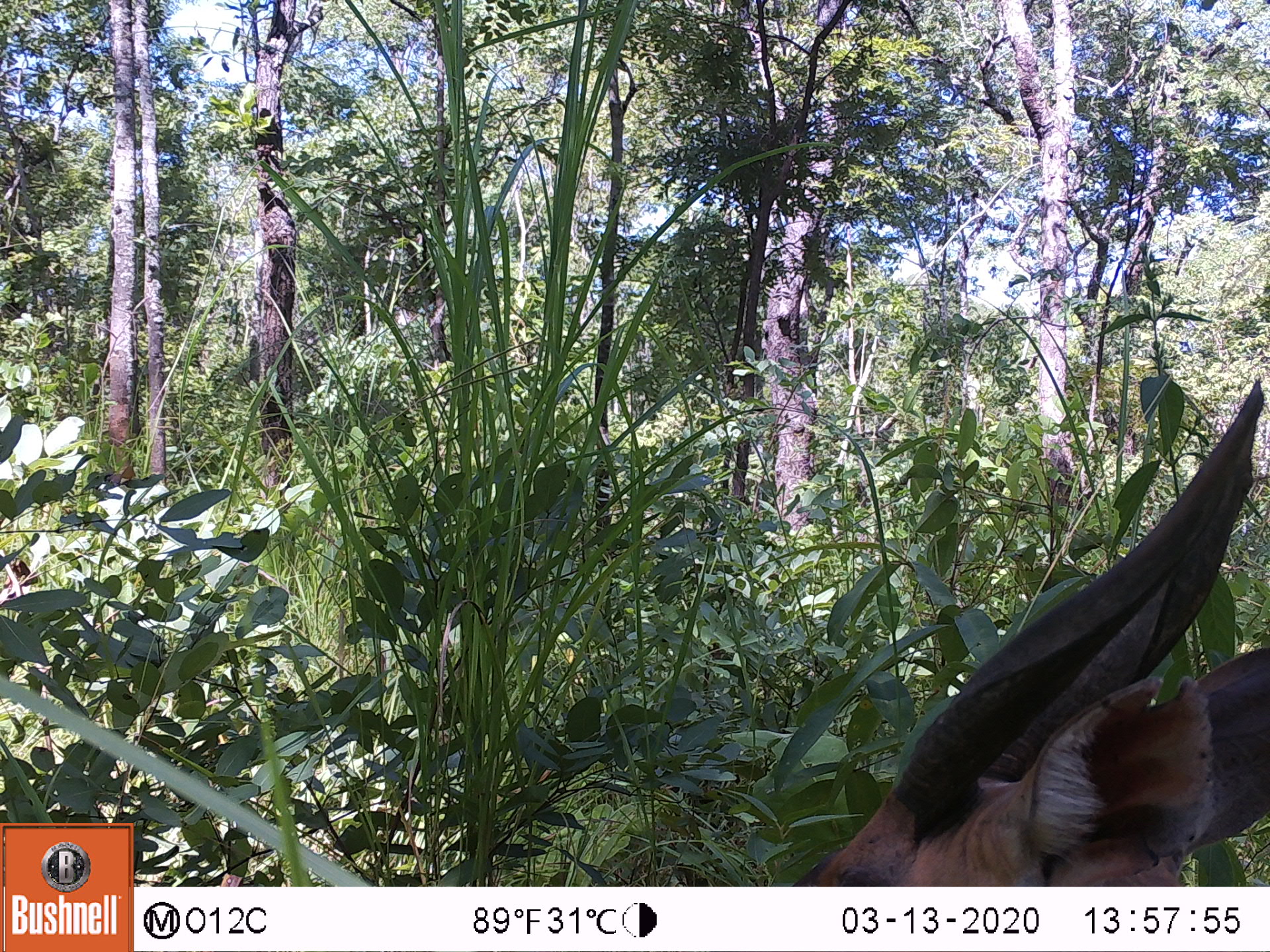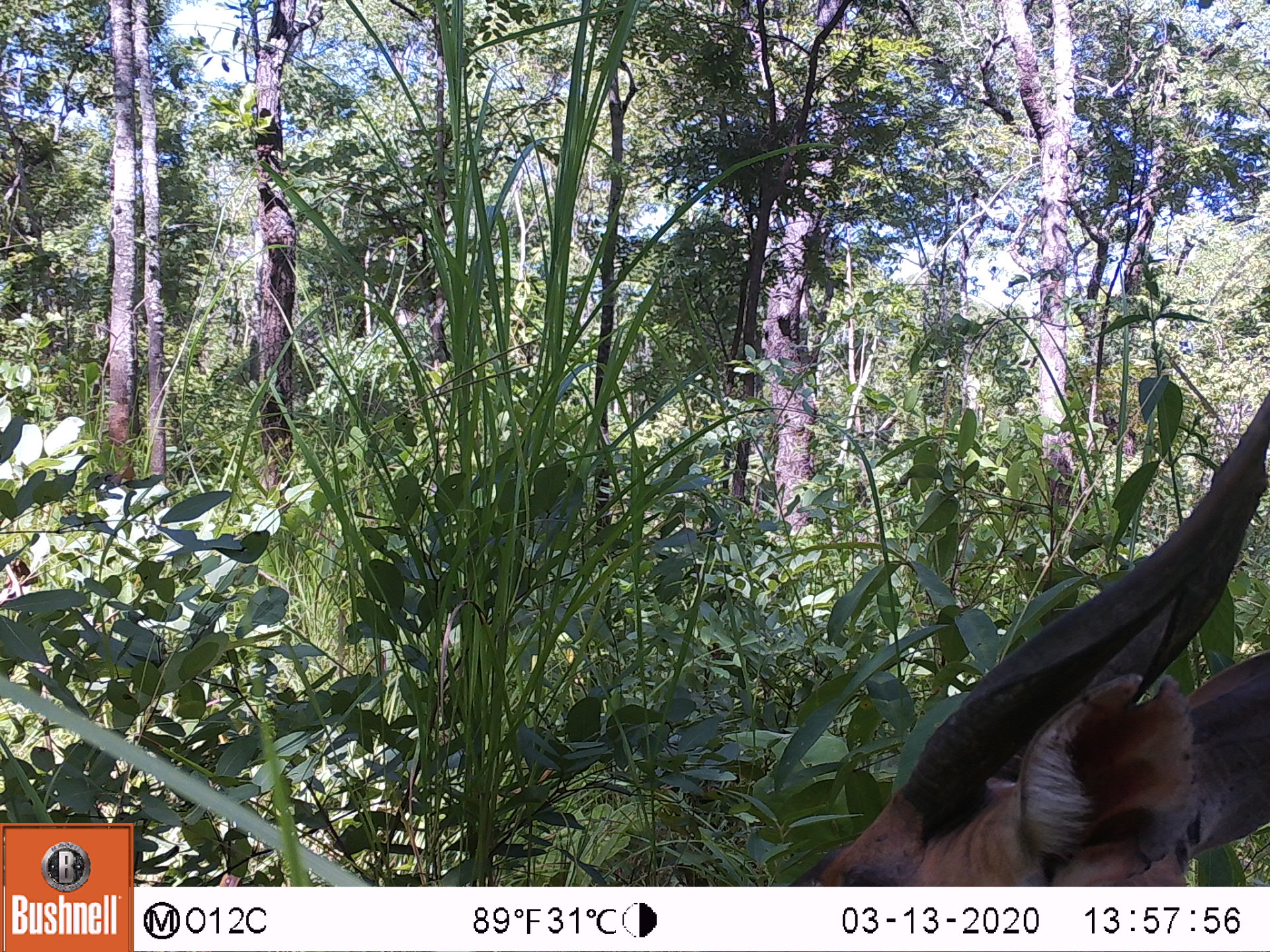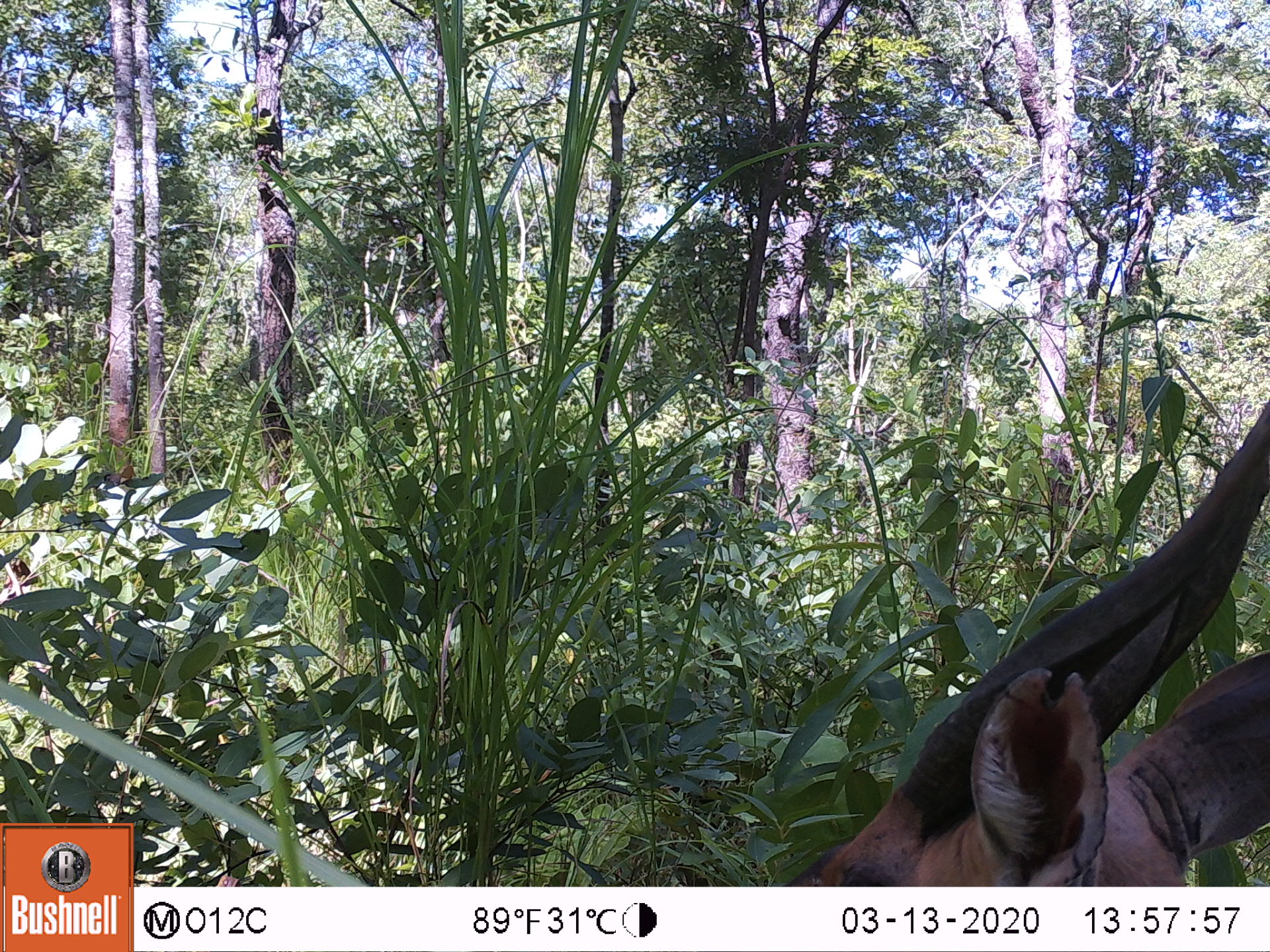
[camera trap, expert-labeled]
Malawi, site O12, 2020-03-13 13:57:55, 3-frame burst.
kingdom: Animalia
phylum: Chordata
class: Mammalia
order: Artiodactyla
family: Bovidae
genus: Tragelaphus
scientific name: Tragelaphus sylvaticus sylvaticus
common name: cape bushbuck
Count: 1.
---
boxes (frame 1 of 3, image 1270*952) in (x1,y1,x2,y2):
cape bushbuck: (787,382,1269,883)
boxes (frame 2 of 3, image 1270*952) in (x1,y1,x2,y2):
cape bushbuck: (792,388,1265,885)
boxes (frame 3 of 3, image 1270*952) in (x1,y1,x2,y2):
cape bushbuck: (776,404,1267,882)